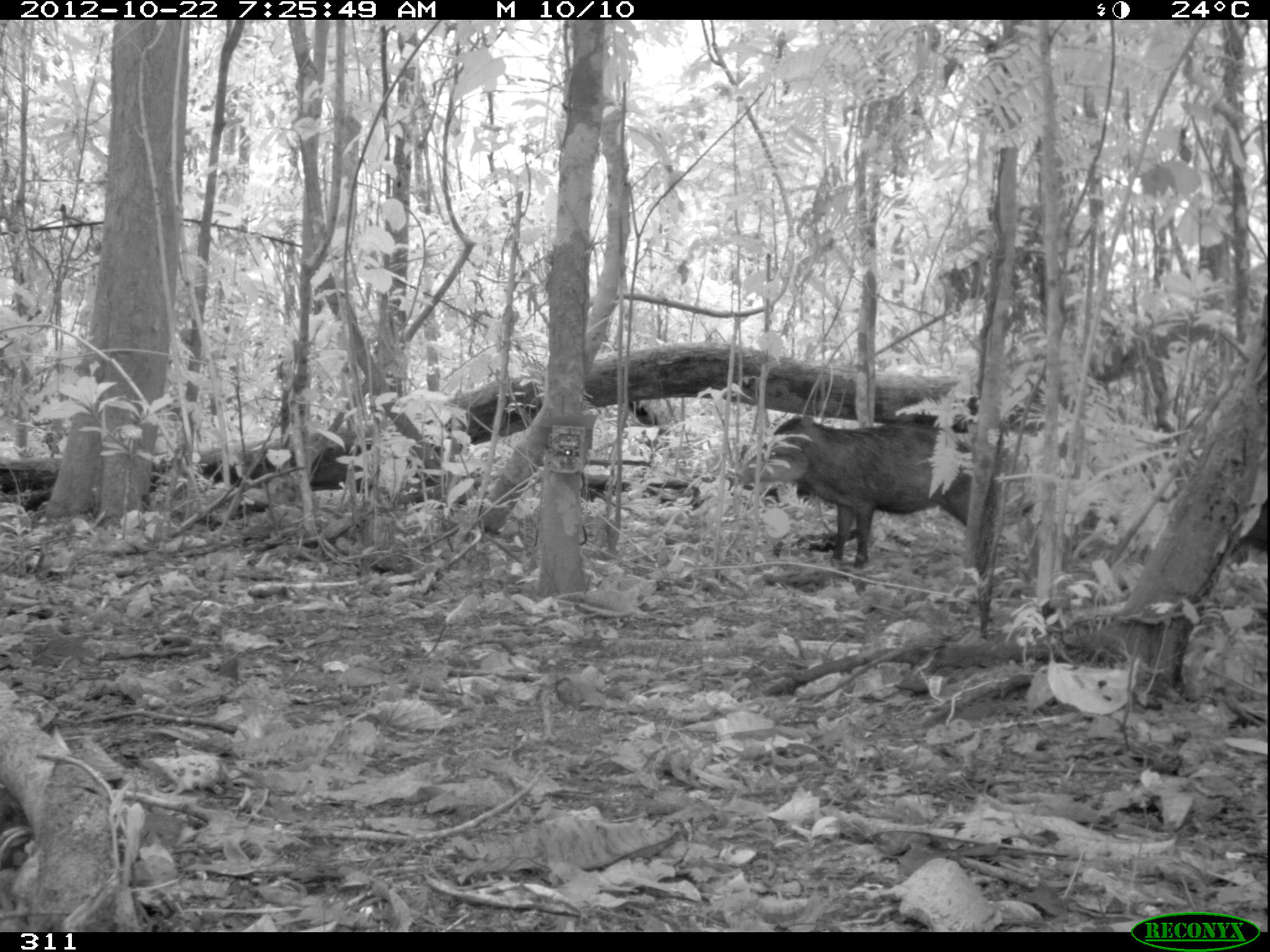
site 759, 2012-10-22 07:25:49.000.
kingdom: Animalia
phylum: Chordata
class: Mammalia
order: Artiodactyla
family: Tayassuidae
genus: Tayassu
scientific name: Tayassu pecari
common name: white-lipped peccary